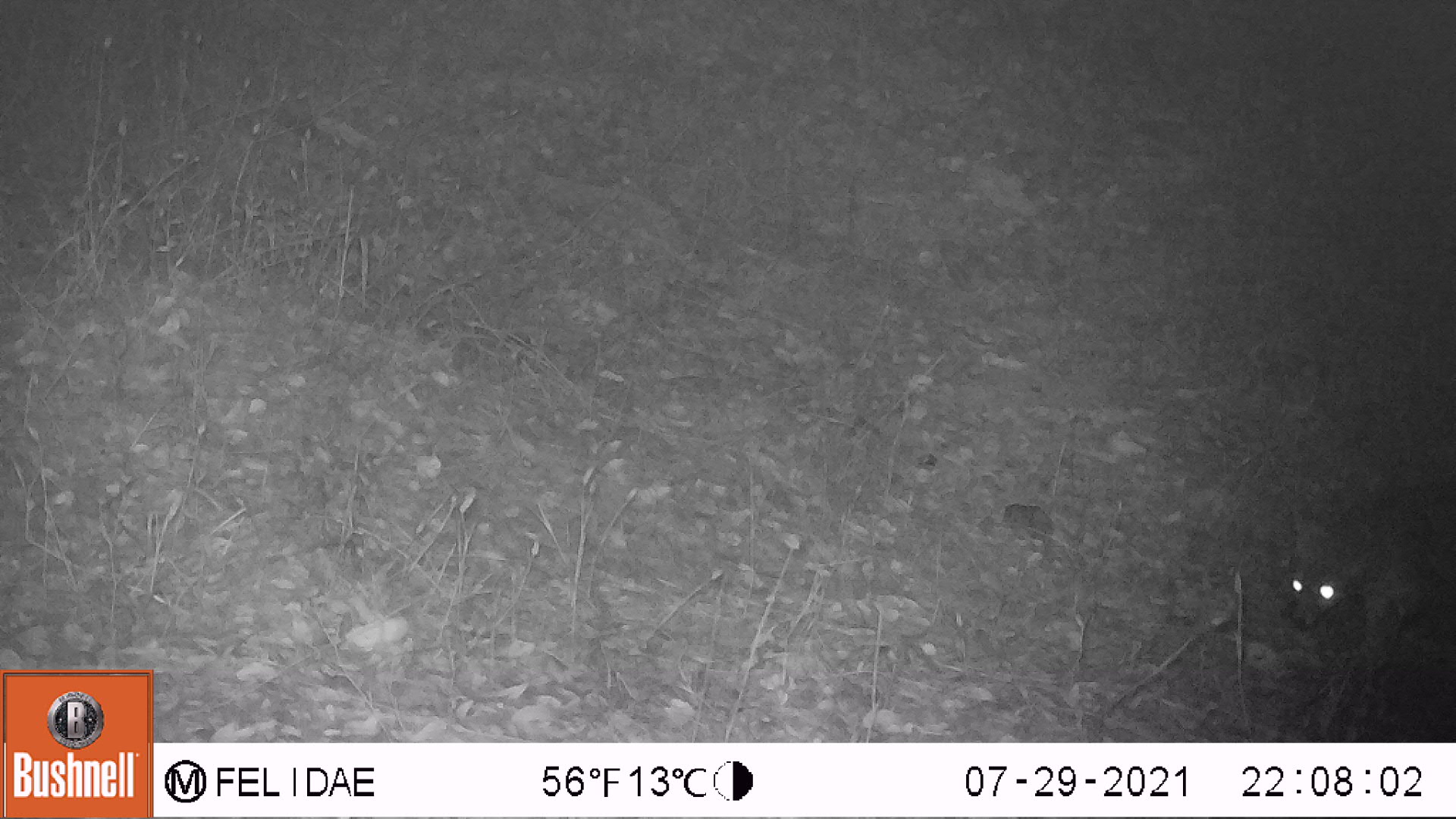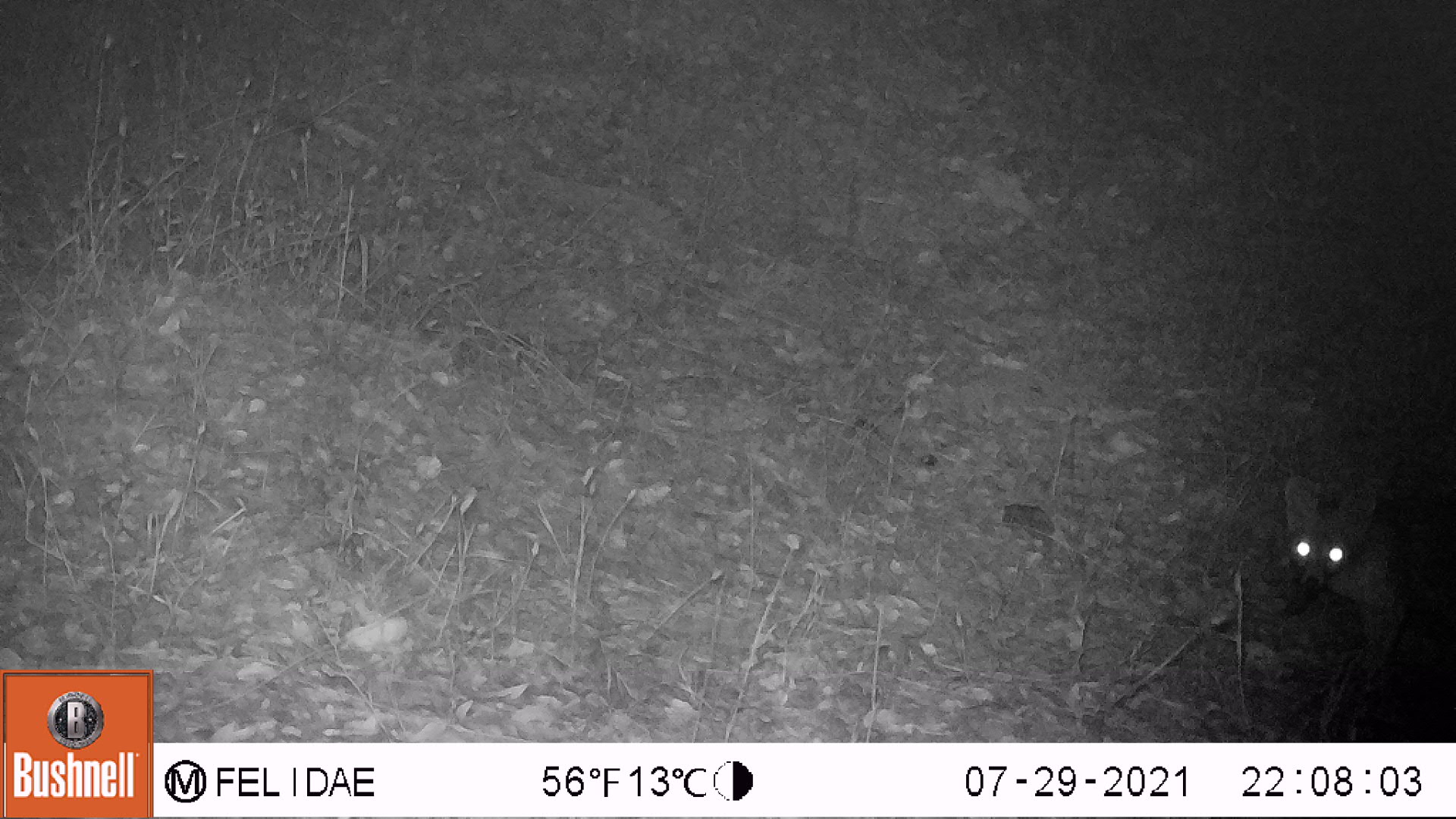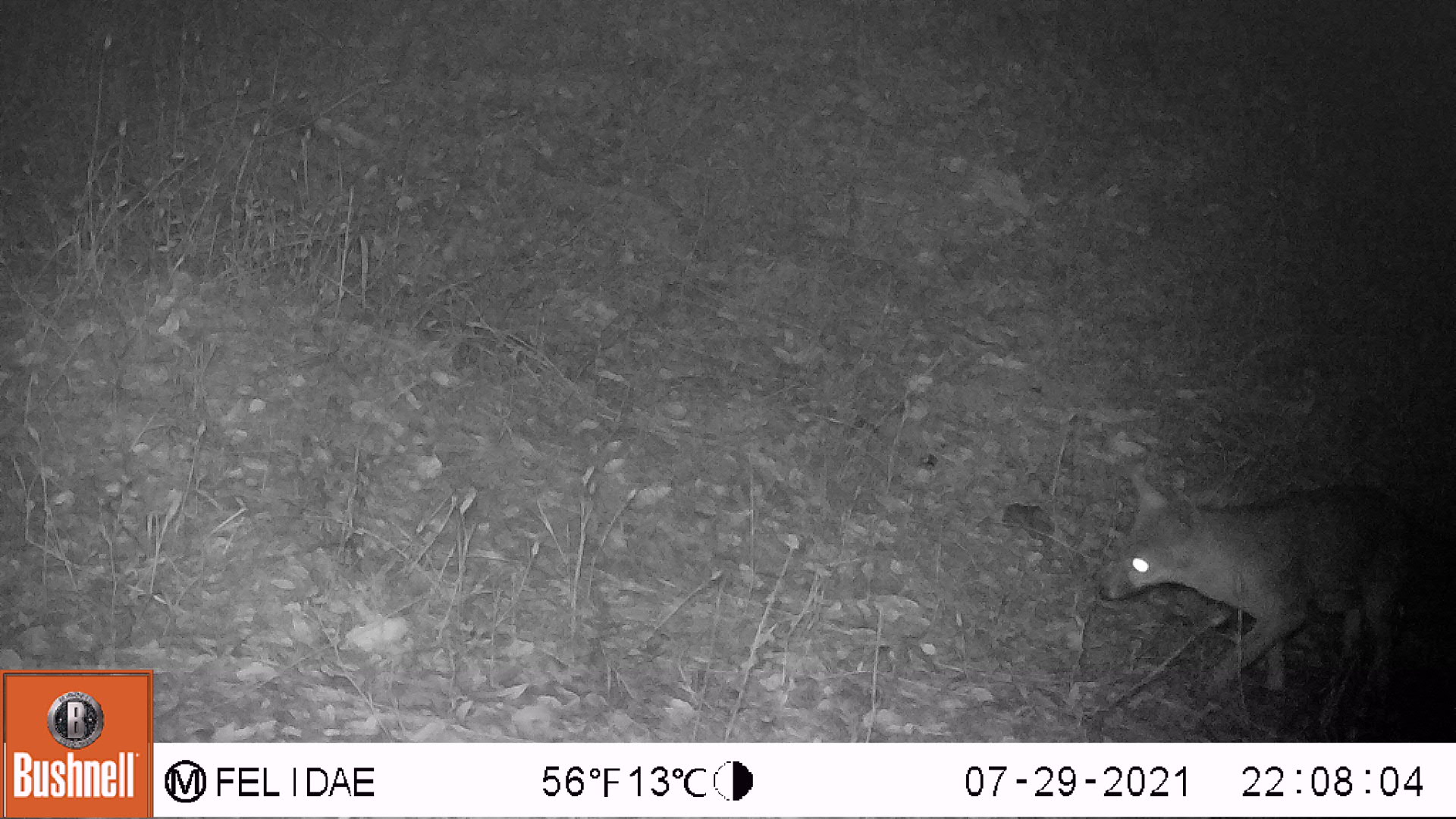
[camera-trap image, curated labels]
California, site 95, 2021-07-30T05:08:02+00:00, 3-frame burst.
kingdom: Animalia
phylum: Chordata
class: Mammalia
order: Carnivora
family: Canidae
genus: Urocyon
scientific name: Urocyon cinereoargenteus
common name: gray fox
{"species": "gray fox (Urocyon cinereoargenteus)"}